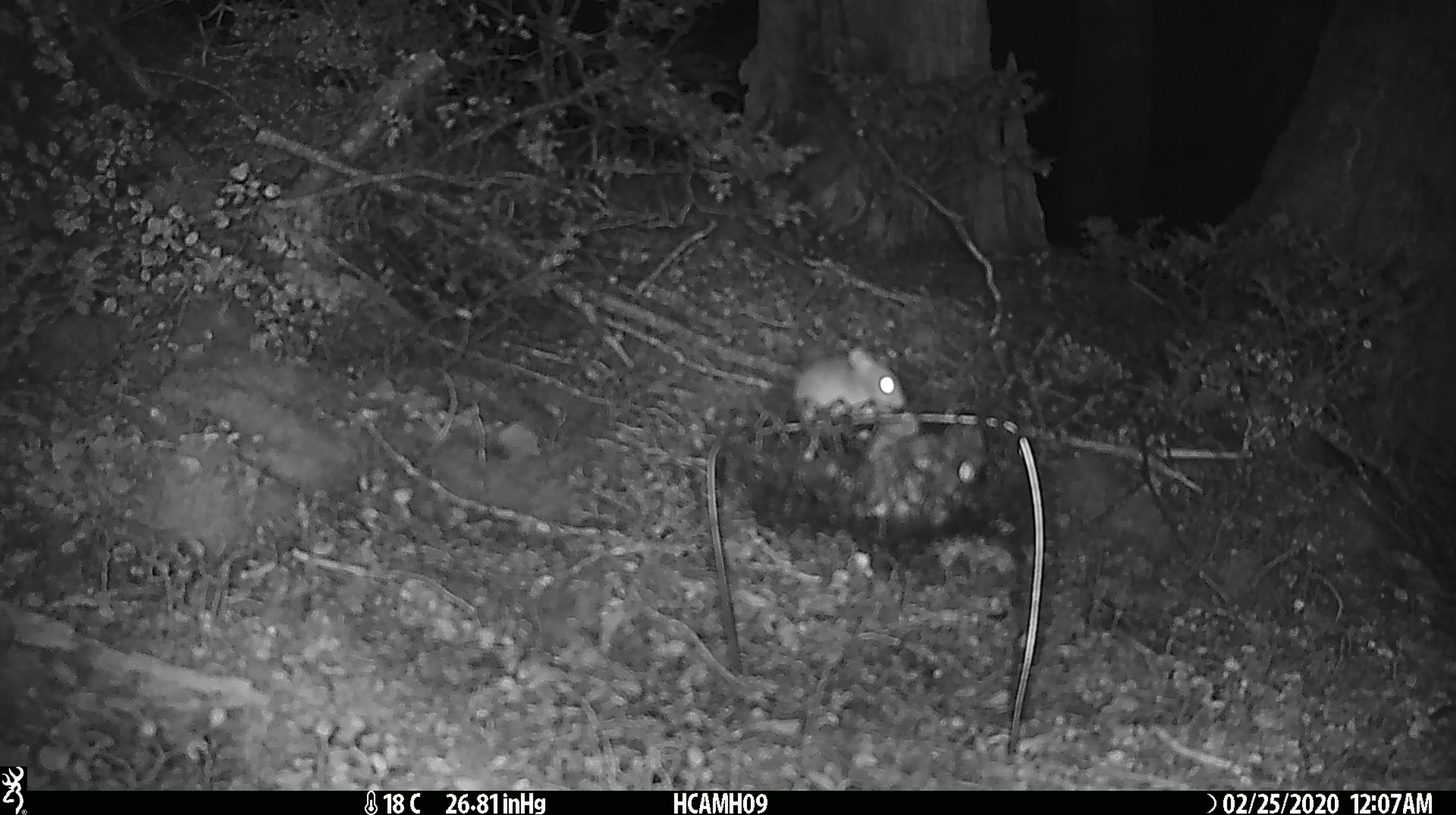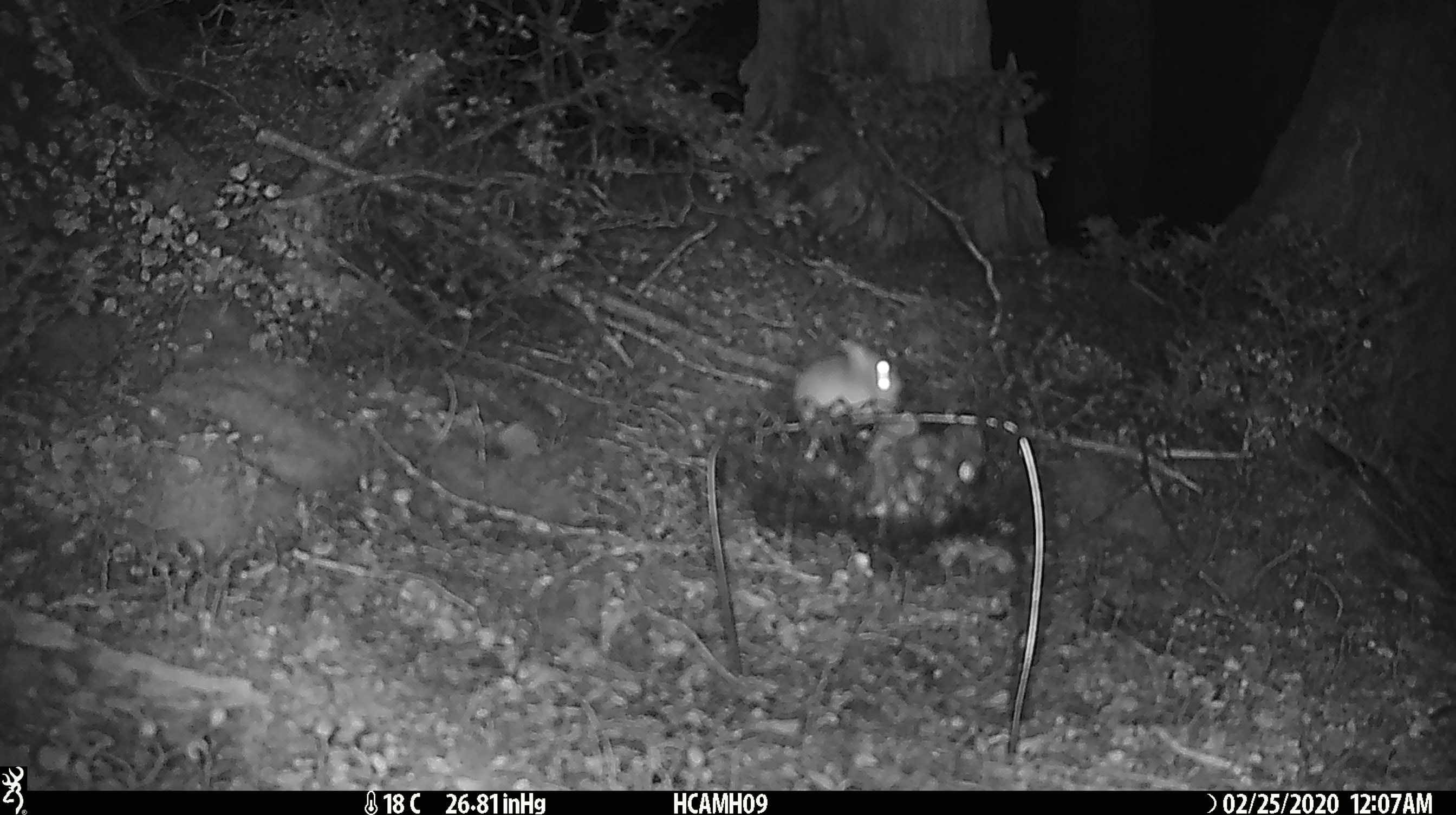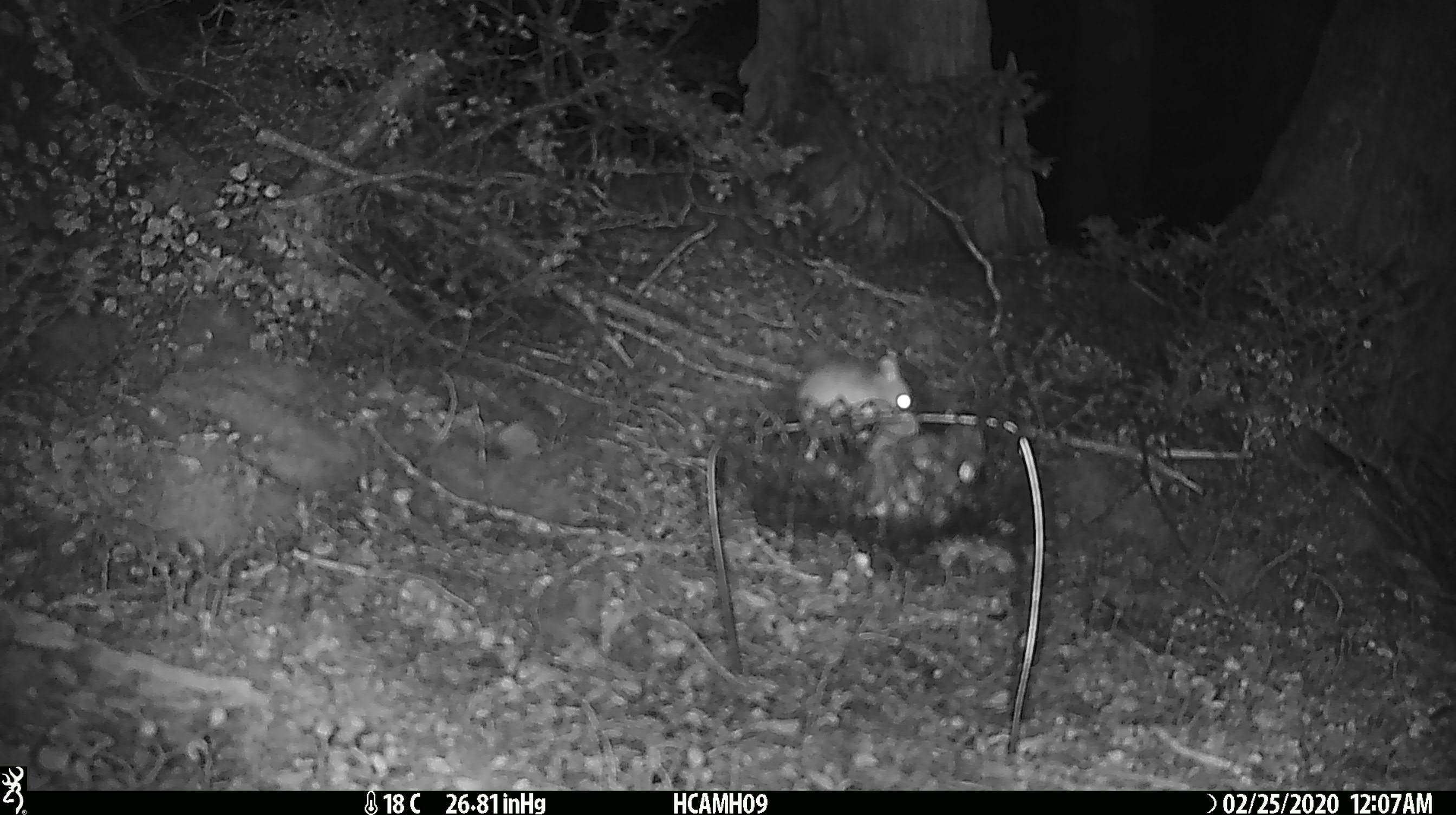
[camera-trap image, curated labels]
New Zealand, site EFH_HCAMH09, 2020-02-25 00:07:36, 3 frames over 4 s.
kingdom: Animalia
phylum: Chordata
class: Mammalia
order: Rodentia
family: Muridae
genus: Mus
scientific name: Mus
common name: mouse